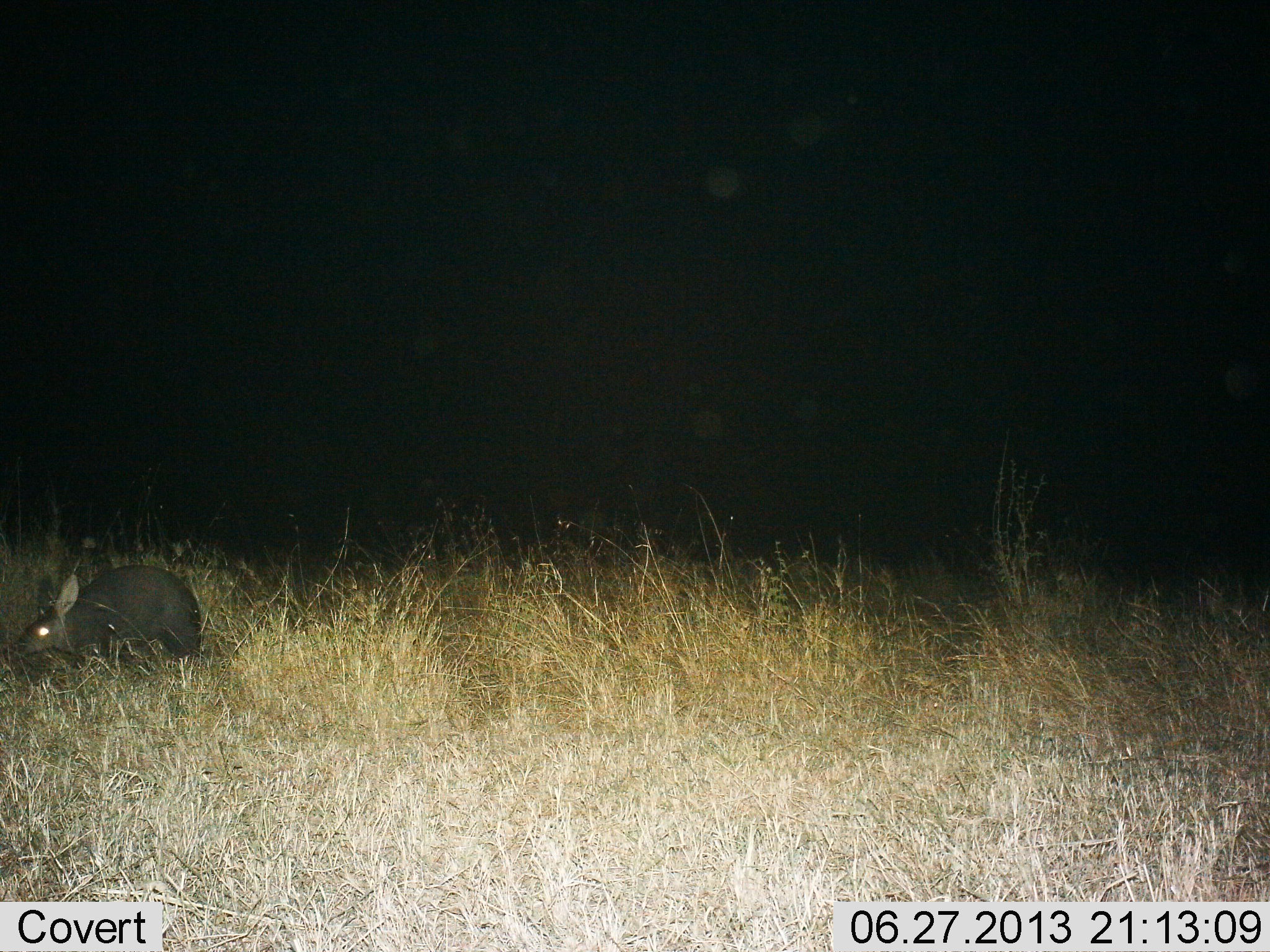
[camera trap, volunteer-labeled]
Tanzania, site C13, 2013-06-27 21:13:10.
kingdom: Animalia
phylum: Chordata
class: Mammalia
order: Tubulidentata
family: Orycteropodidae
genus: Orycteropus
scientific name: Orycteropus afer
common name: aardvark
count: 1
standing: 58%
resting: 0%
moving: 42%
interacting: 0%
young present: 0%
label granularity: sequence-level